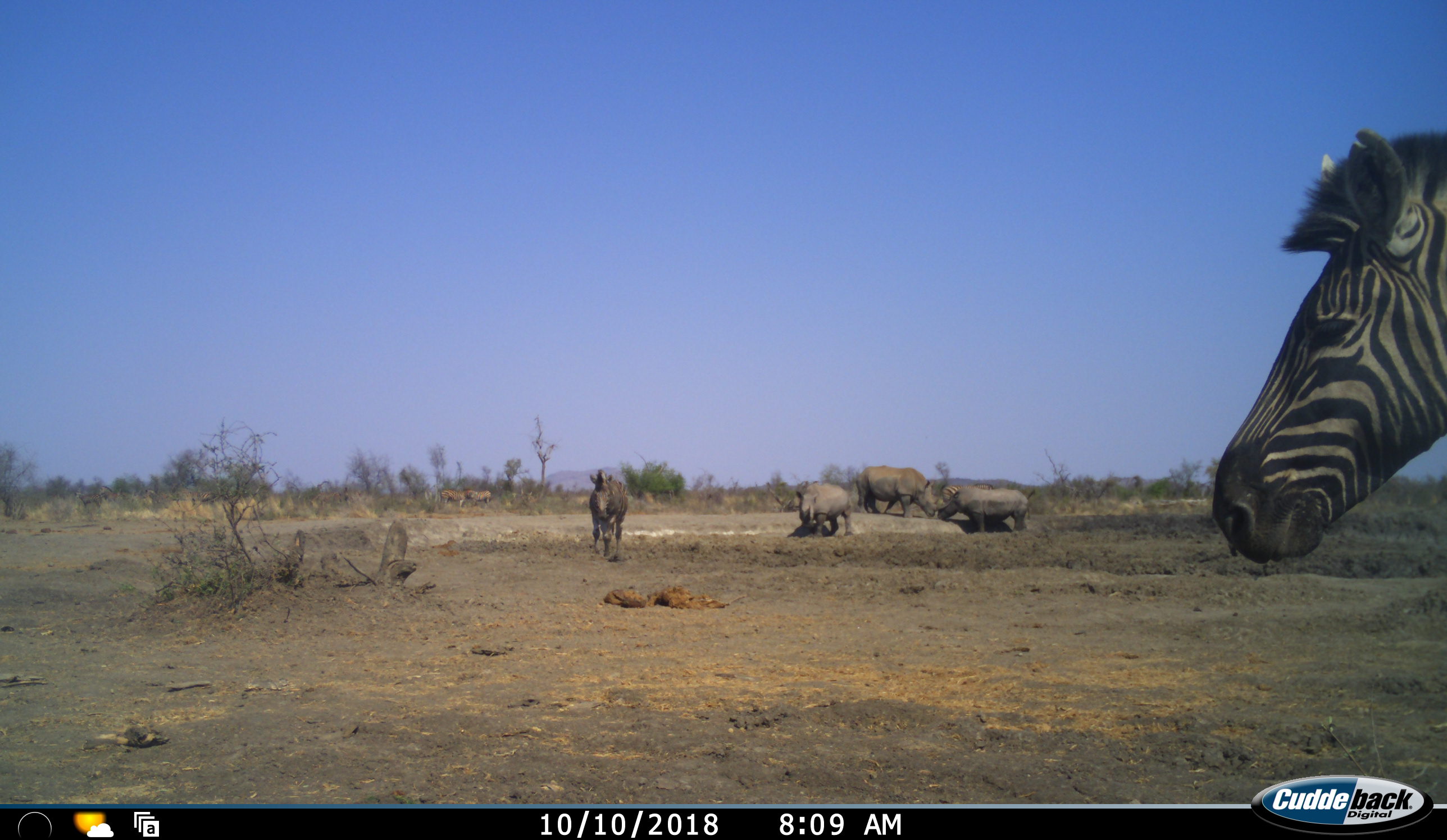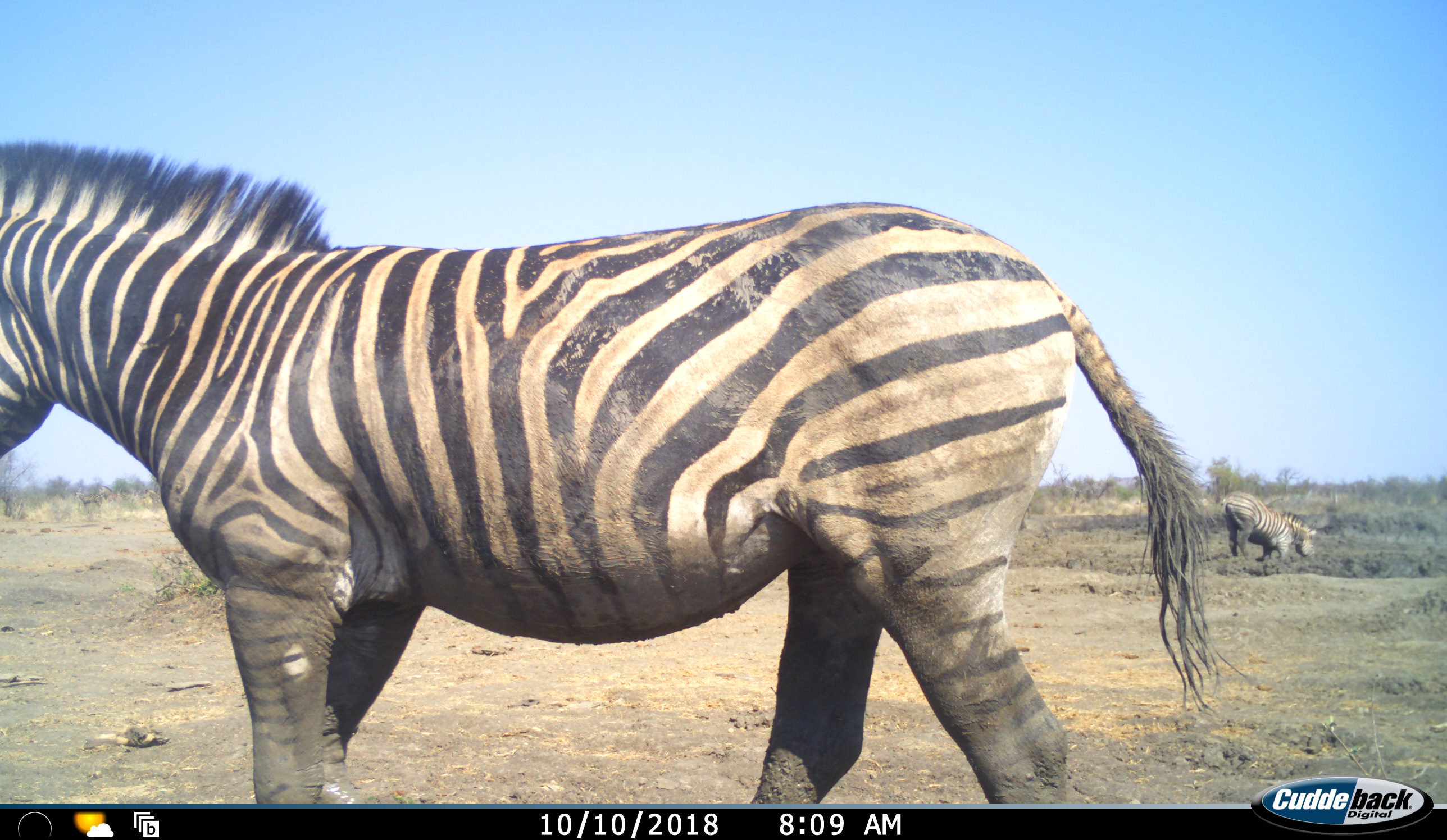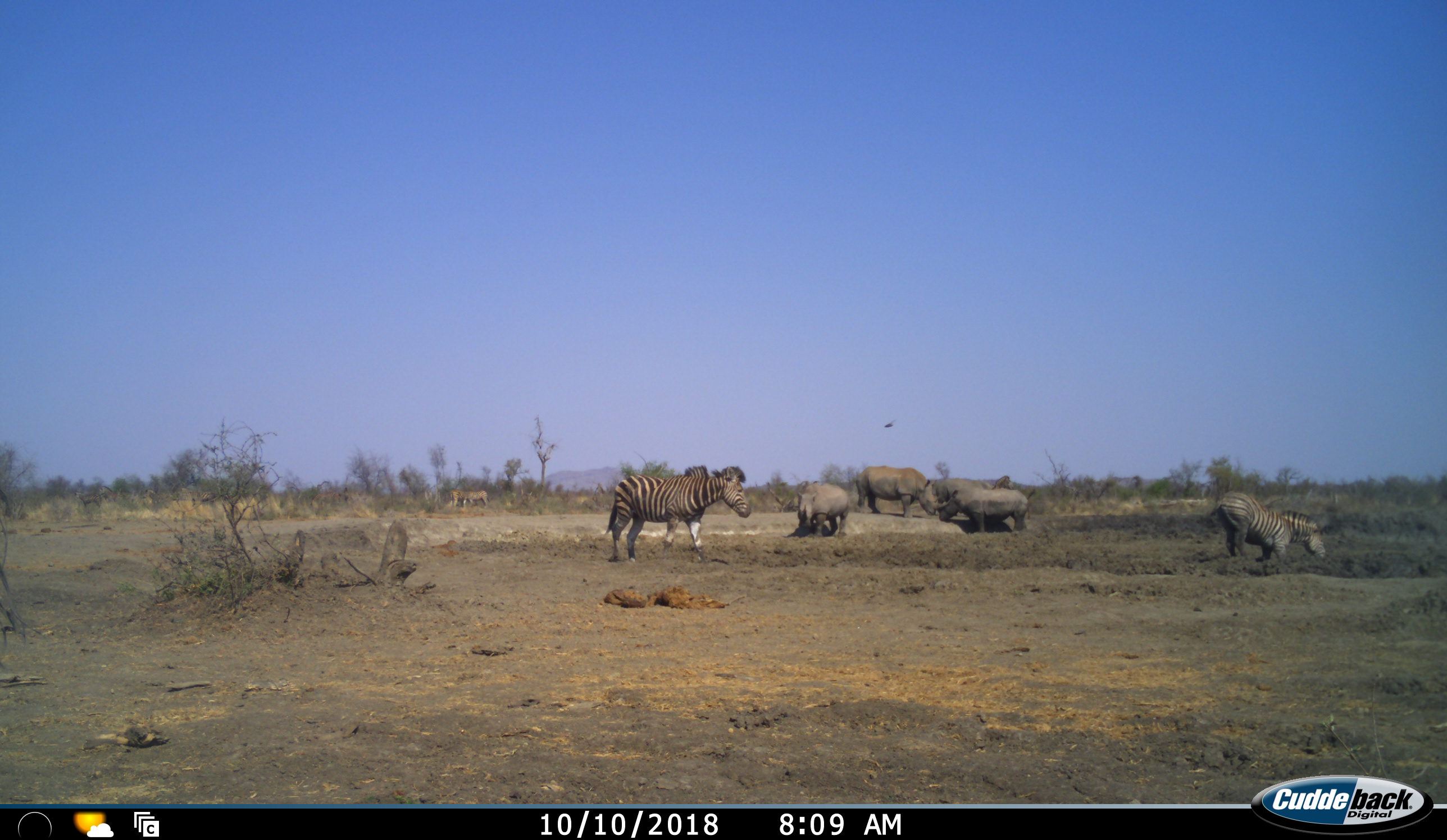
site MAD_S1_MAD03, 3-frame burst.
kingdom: Animalia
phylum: Chordata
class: Mammalia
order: Perissodactyla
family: Rhinocerotidae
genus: Diceros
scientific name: Diceros bicornis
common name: black rhinoceros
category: rhinocerosblack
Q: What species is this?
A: Rhinocerosblack (black rhinoceros) (Diceros bicornis).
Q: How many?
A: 3.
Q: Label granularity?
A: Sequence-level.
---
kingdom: Animalia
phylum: Chordata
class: Mammalia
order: Perissodactyla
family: Equidae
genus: Equus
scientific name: Equus quagga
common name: plains zebra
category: zebraplains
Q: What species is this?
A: Zebraplains (plains zebra) (Equus quagga).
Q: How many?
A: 4.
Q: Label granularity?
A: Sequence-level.